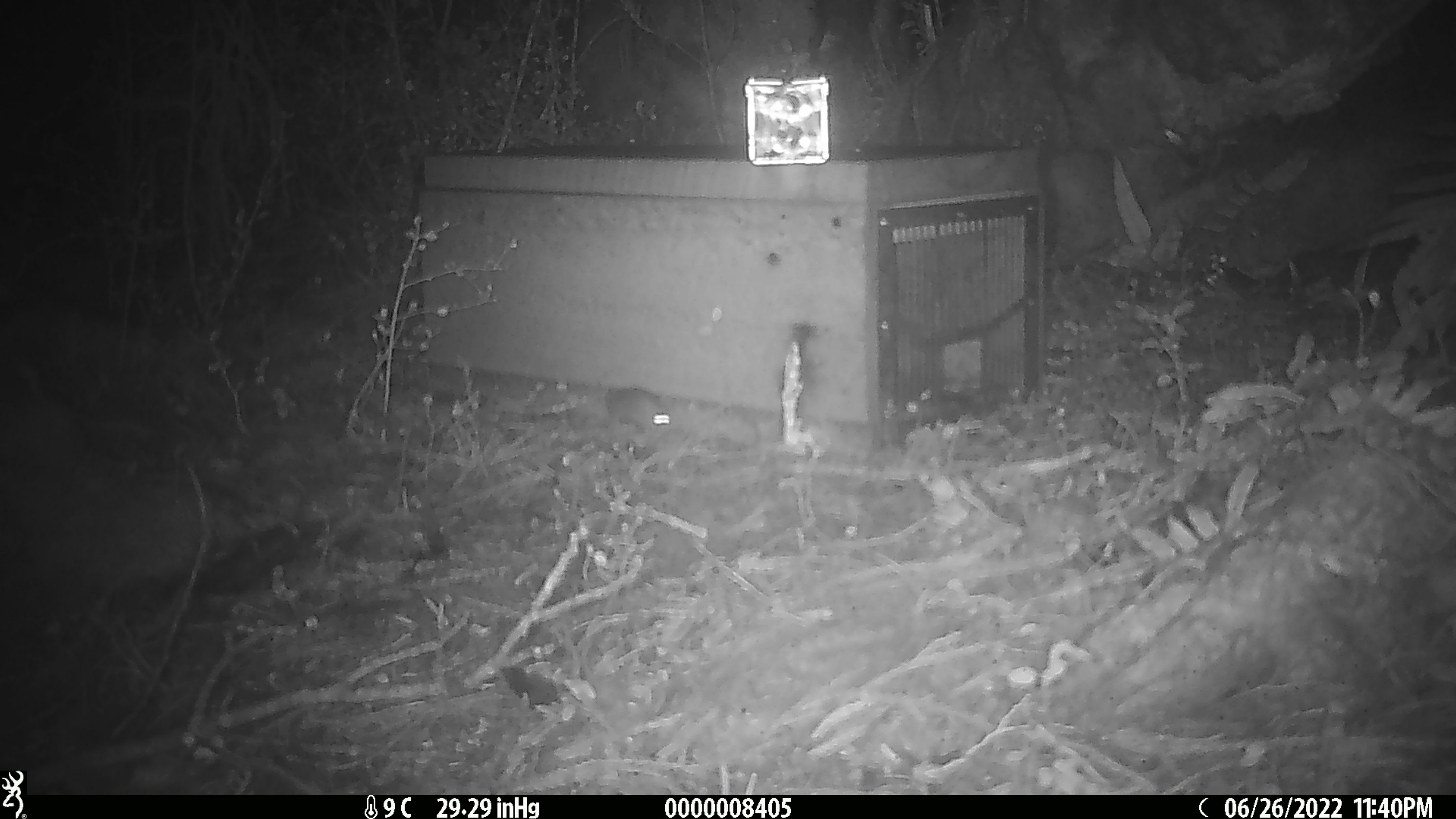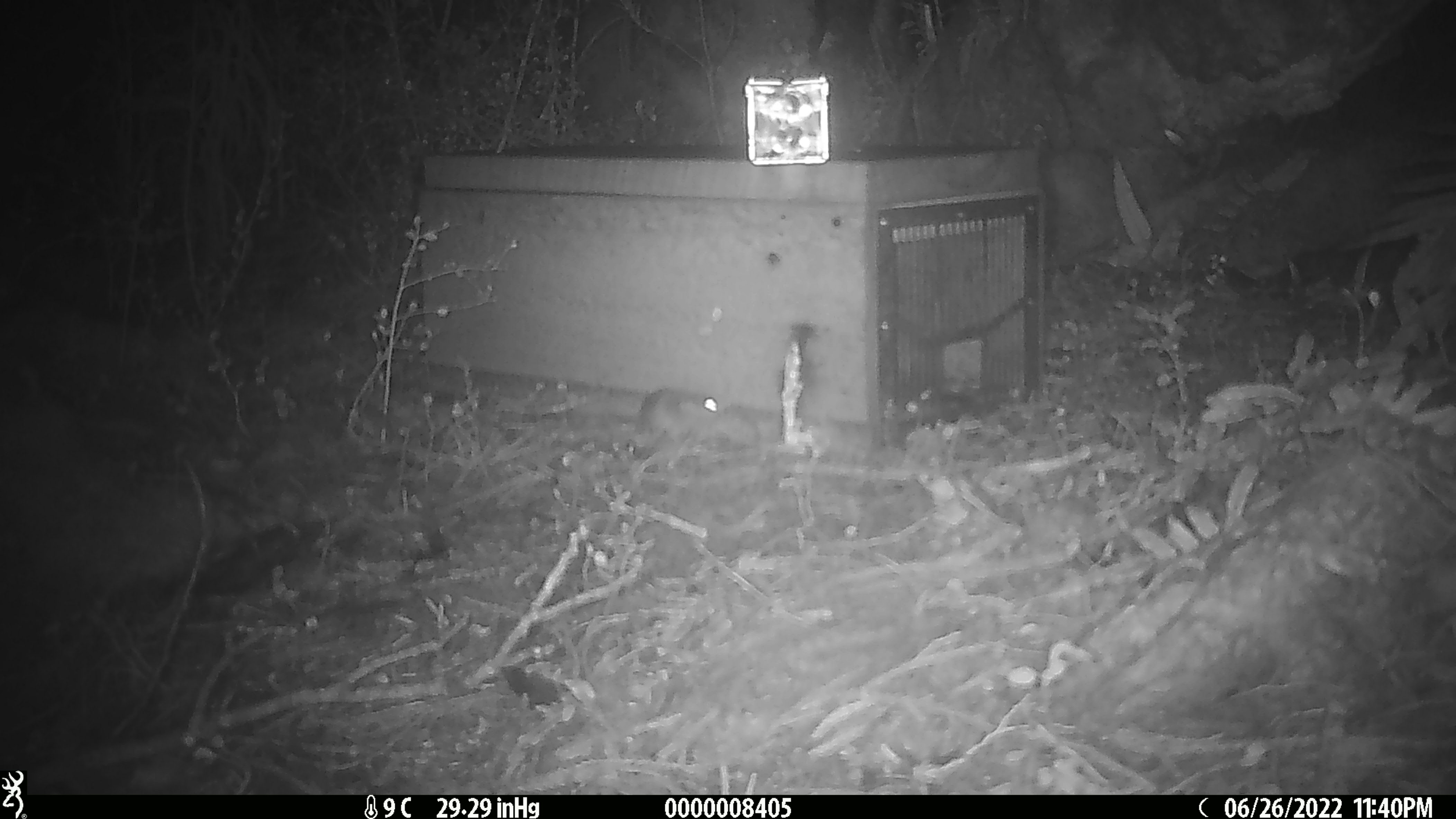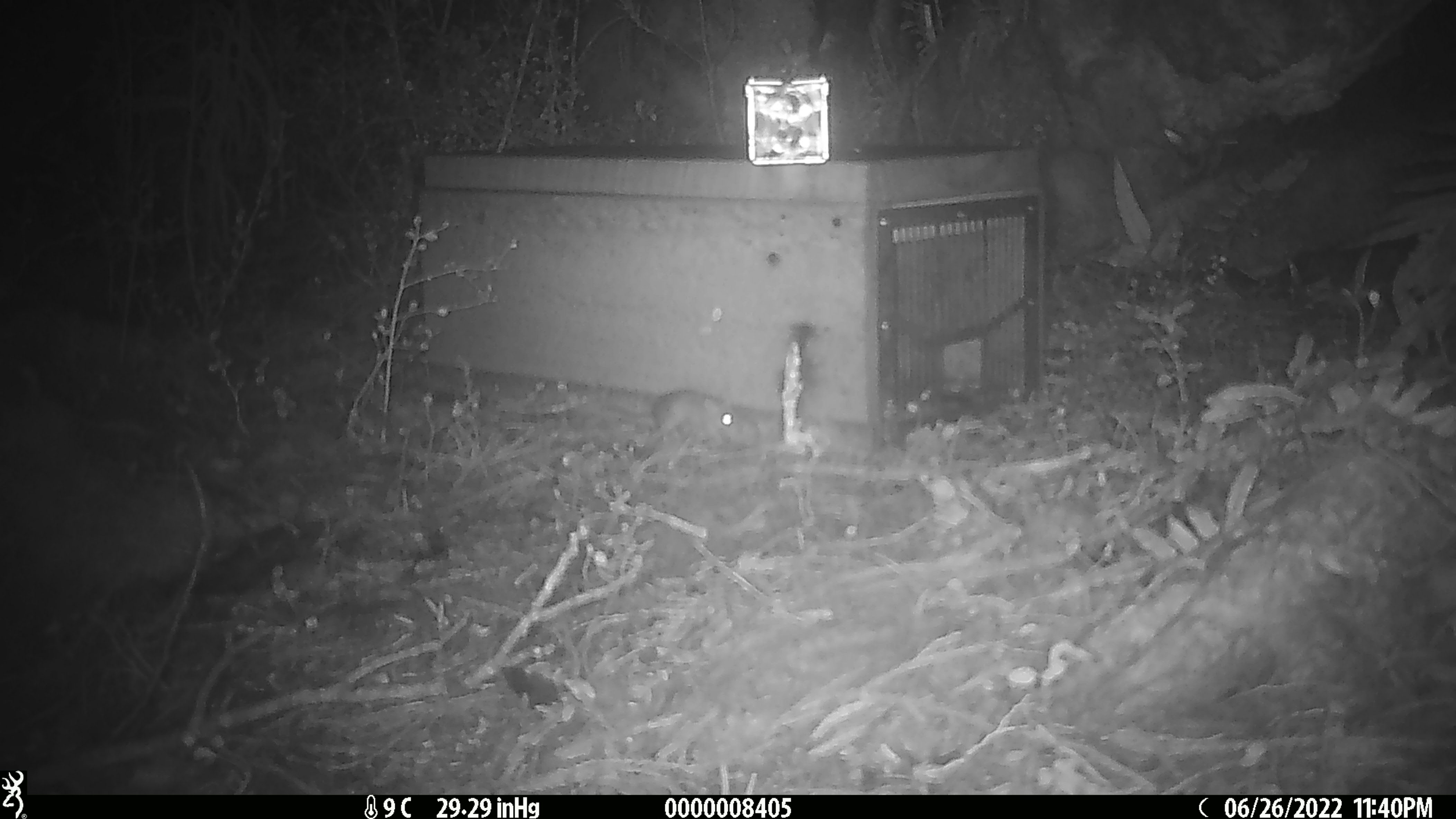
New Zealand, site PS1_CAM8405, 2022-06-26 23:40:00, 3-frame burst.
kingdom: Animalia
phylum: Chordata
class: Mammalia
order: Rodentia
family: Muridae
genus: Mus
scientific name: Mus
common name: mouse